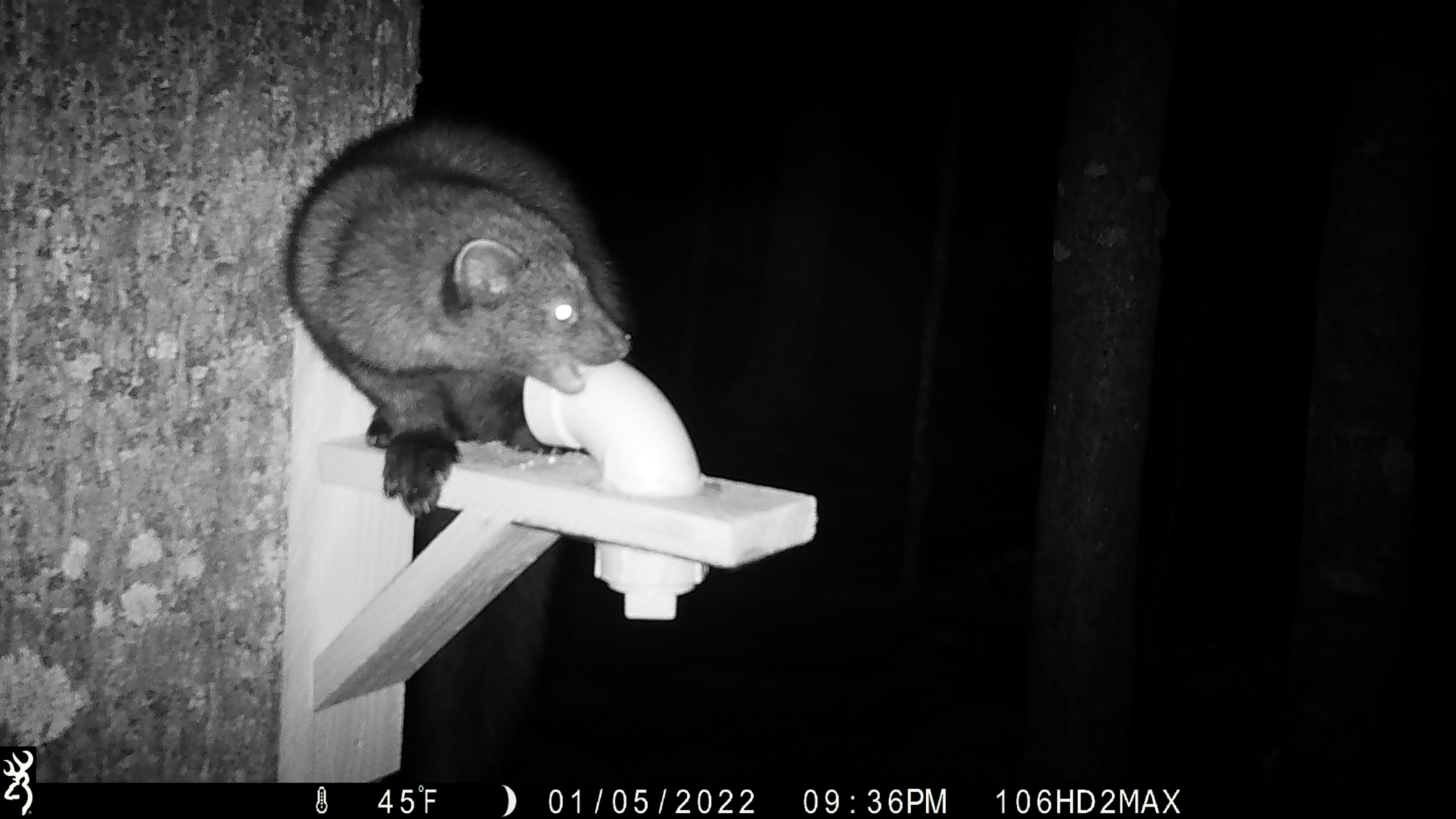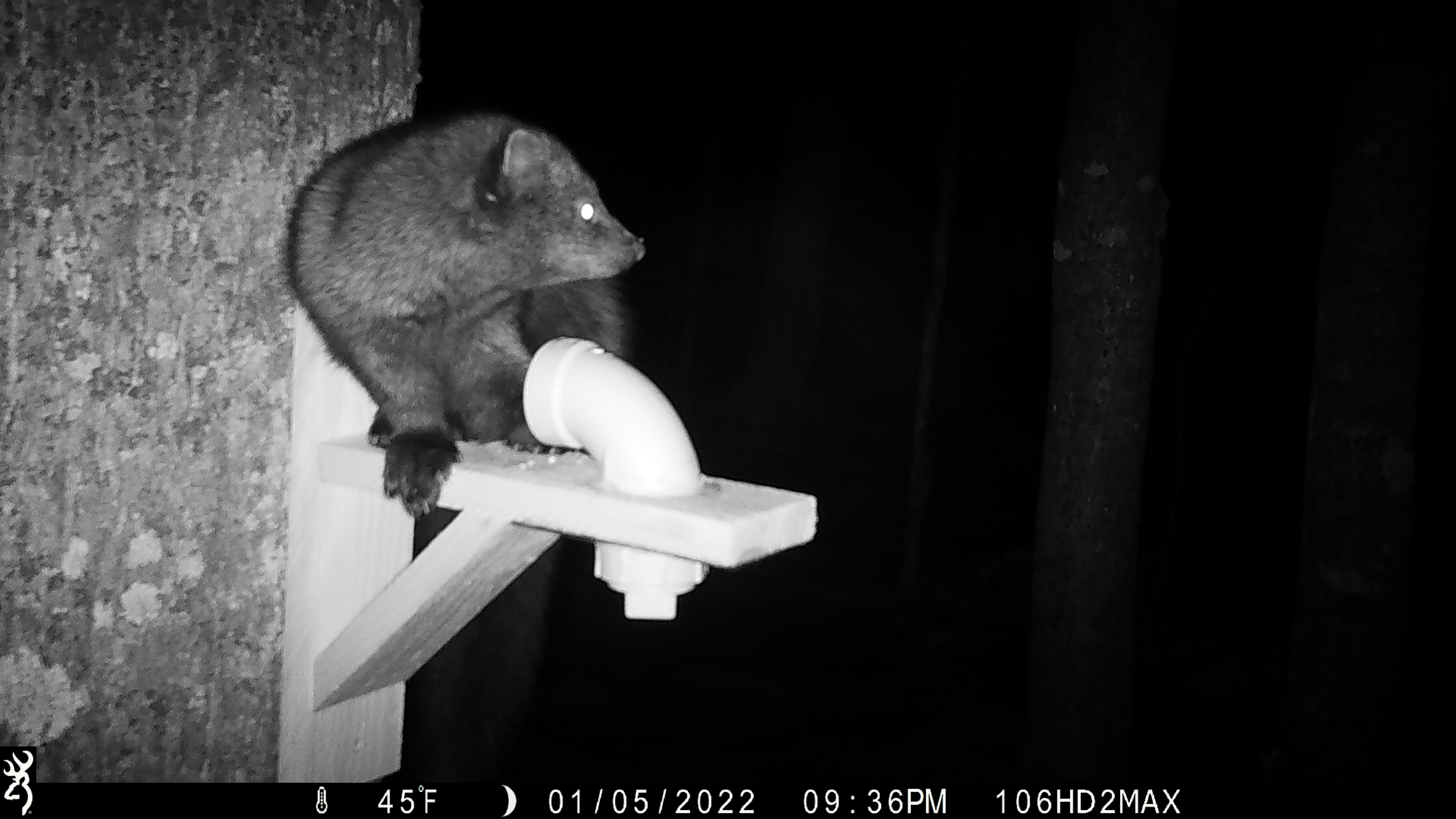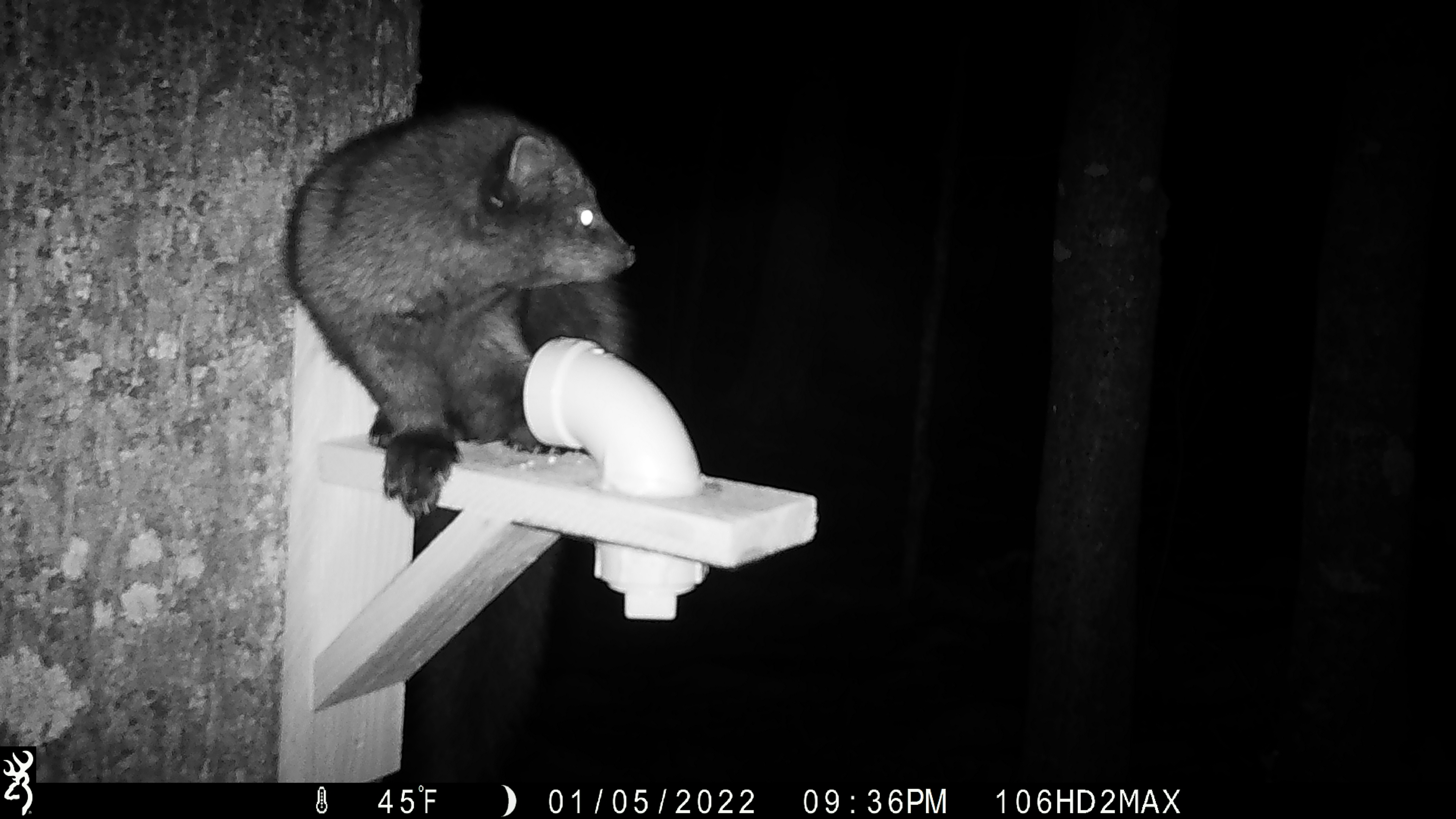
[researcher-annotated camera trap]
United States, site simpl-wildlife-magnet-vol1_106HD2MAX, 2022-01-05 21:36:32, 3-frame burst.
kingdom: Animalia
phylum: Chordata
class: Mammalia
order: Carnivora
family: Mustelidae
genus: Pekania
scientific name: Pekania pennanti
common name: fisher